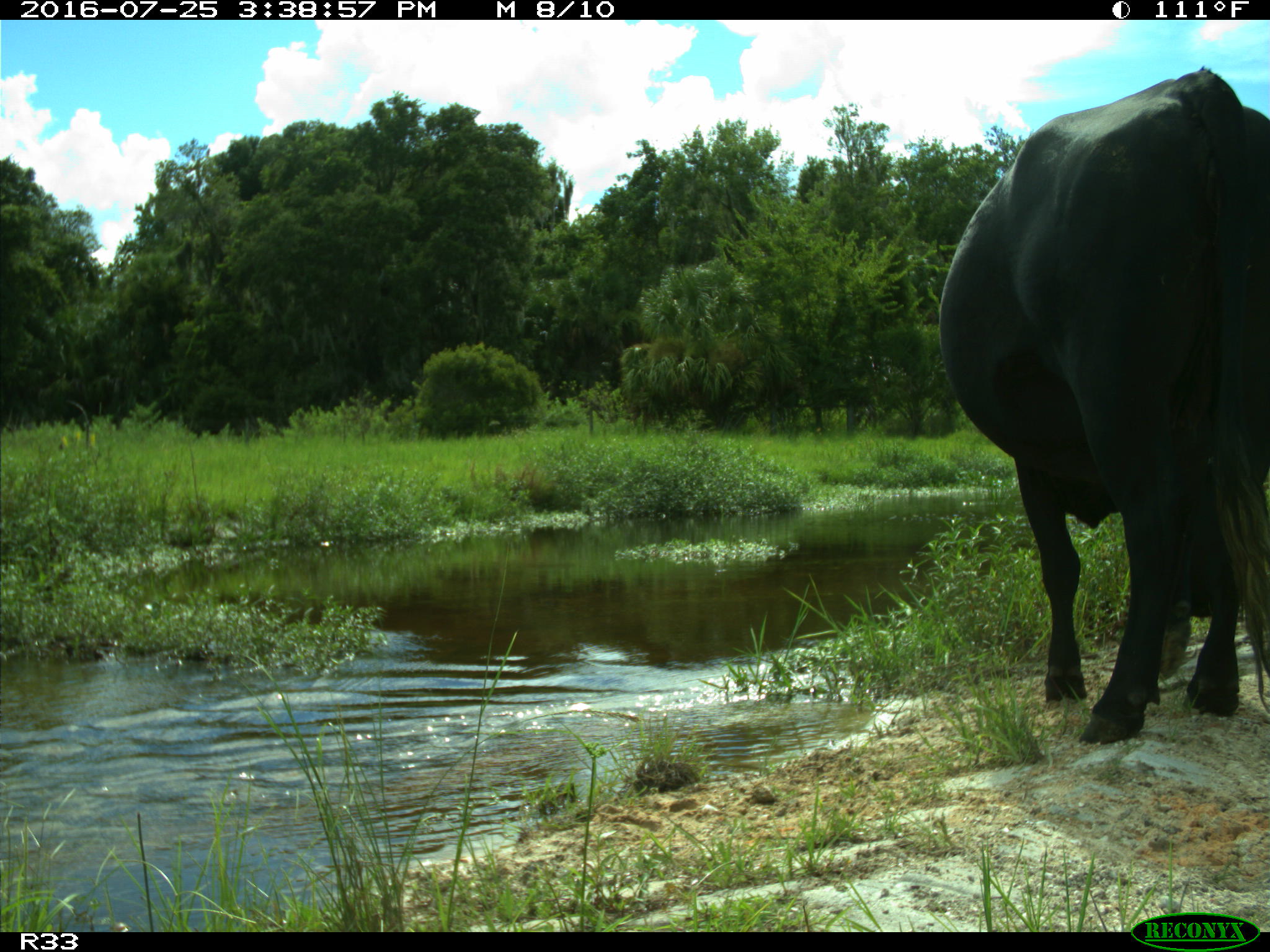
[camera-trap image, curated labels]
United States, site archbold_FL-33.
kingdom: Animalia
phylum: Chordata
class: Mammalia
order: Artiodactyla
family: Bovidae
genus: Bos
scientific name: Bos taurus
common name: domestic cow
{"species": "Bos taurus (domestic cow)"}